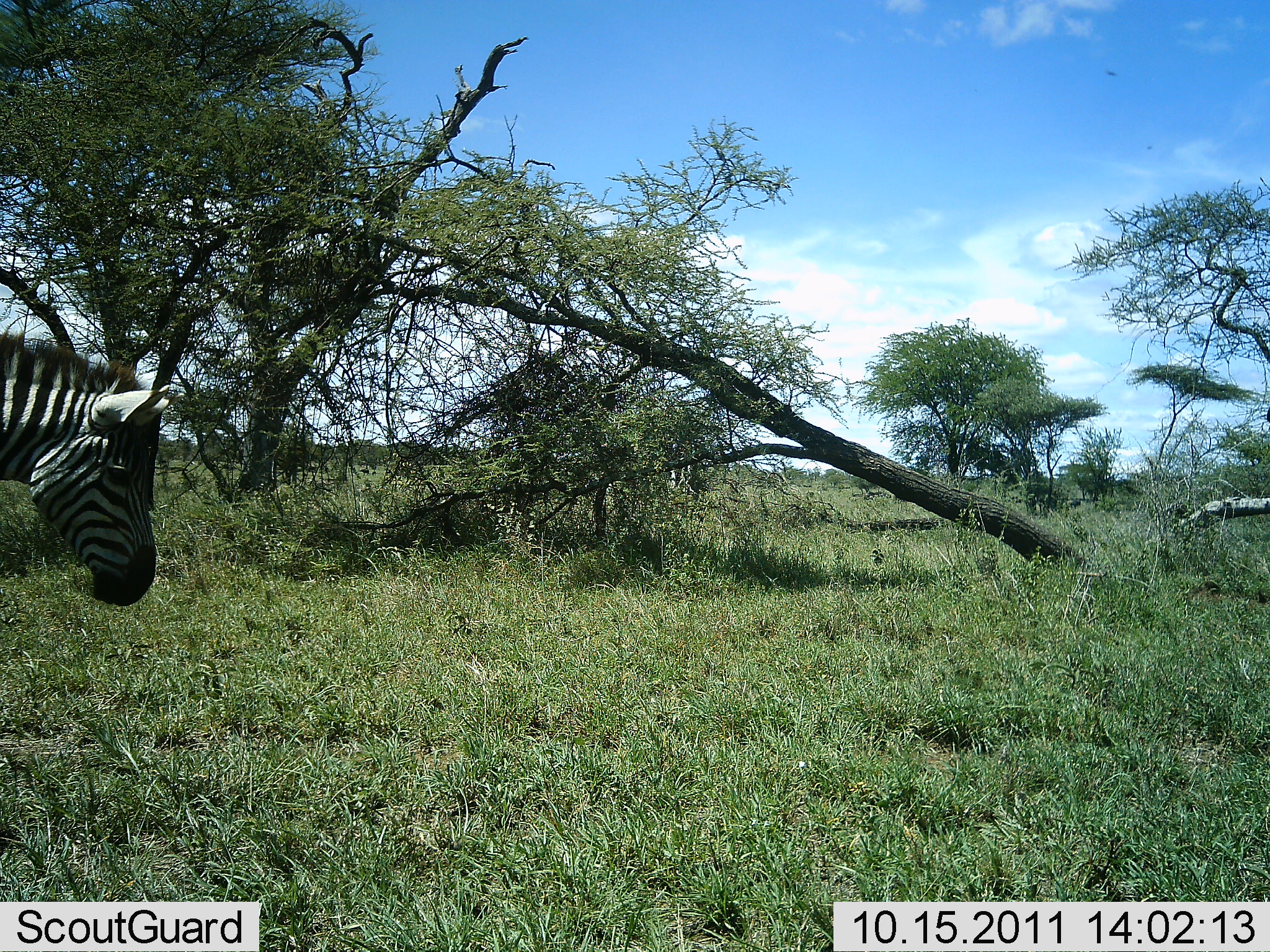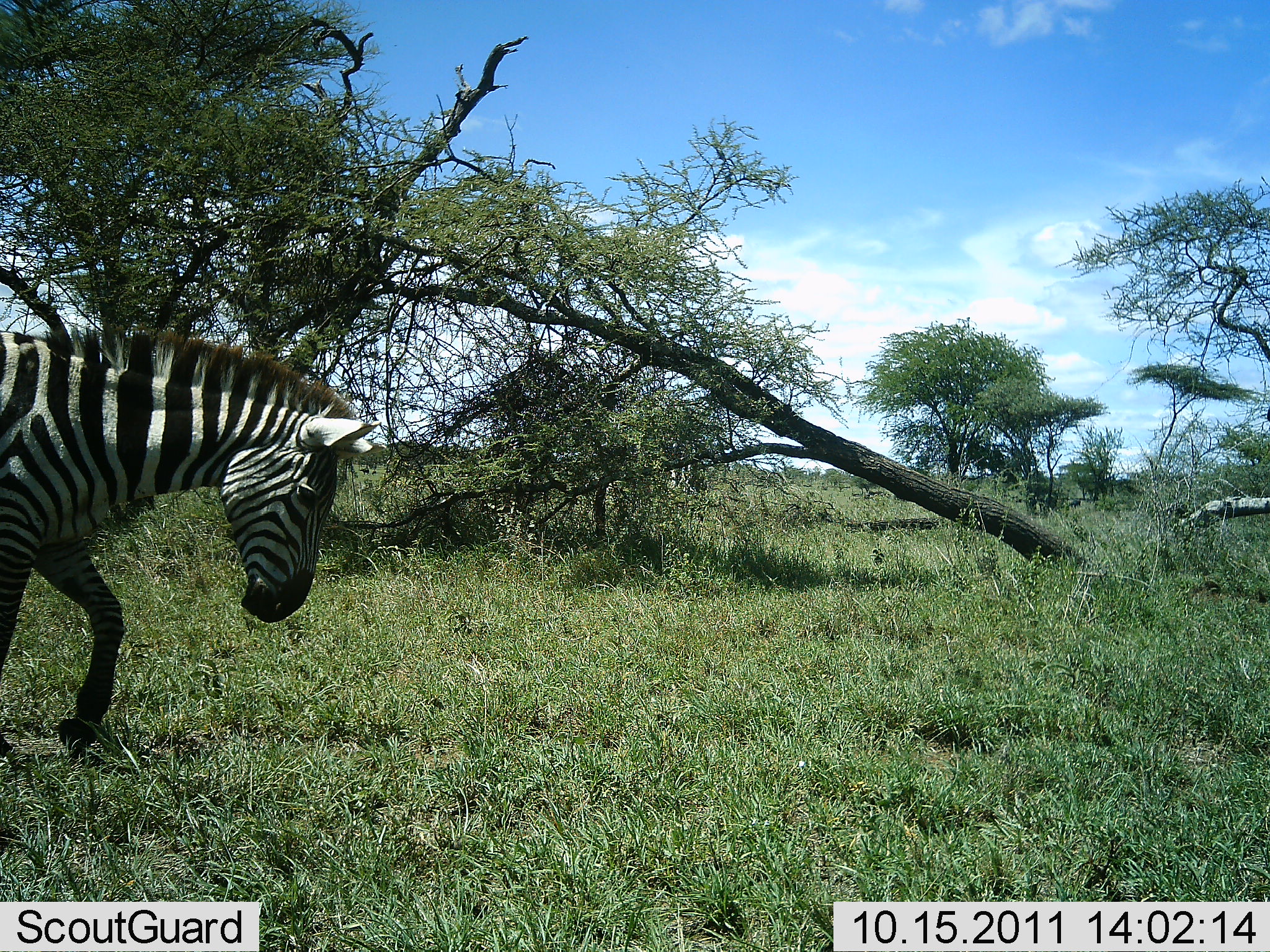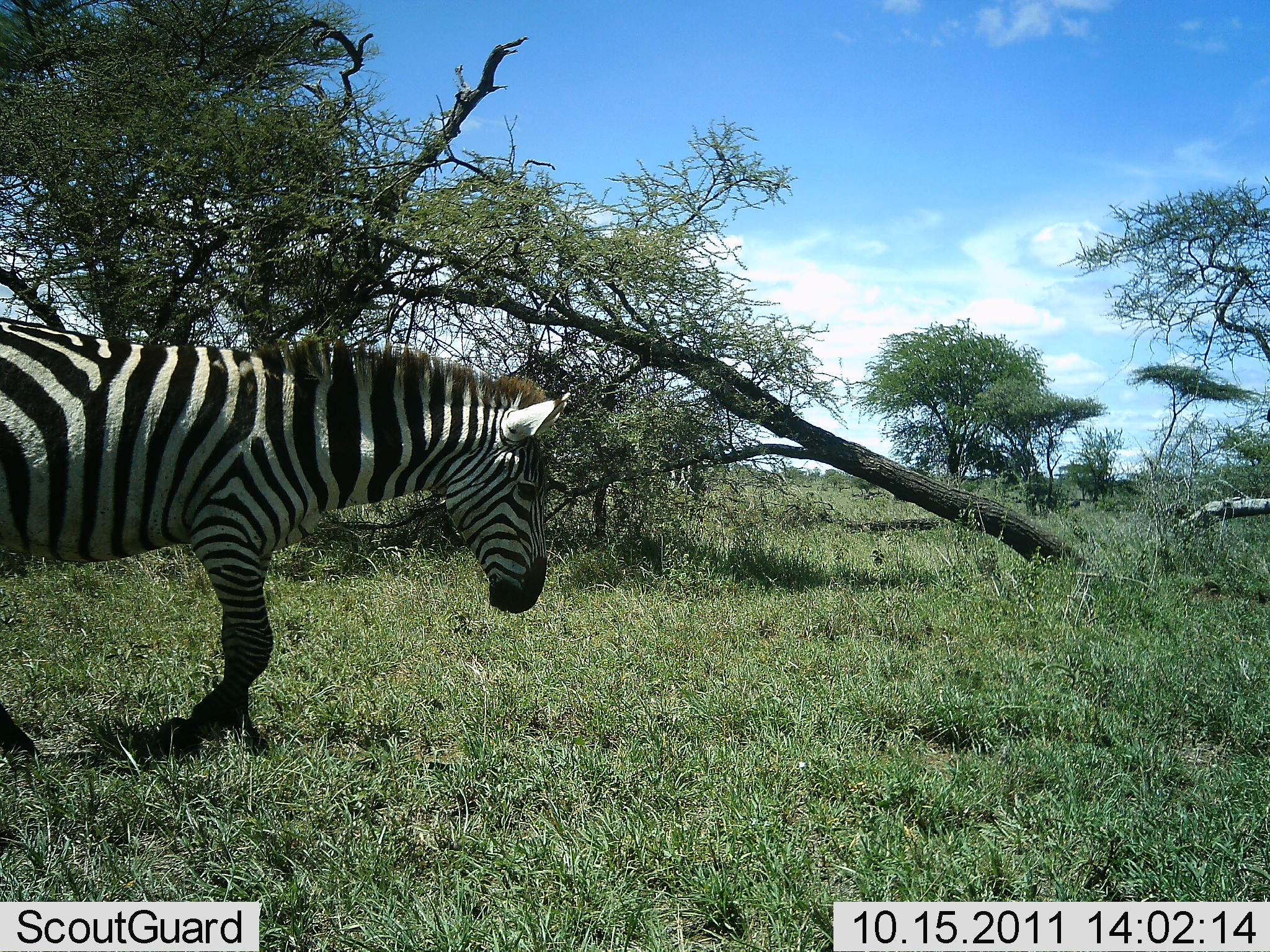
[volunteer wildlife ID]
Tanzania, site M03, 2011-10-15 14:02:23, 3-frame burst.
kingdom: Animalia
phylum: Chordata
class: Mammalia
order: Perissodactyla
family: Equidae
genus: Equus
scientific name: Equus quagga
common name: plains zebra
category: zebra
Zebra (plains zebra) (Equus quagga), count 1. Behavior (volunteer vote fractions): standing 9%, resting 0%, moving 100%, interacting 0%. Young present (vote fraction): 0%. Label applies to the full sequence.